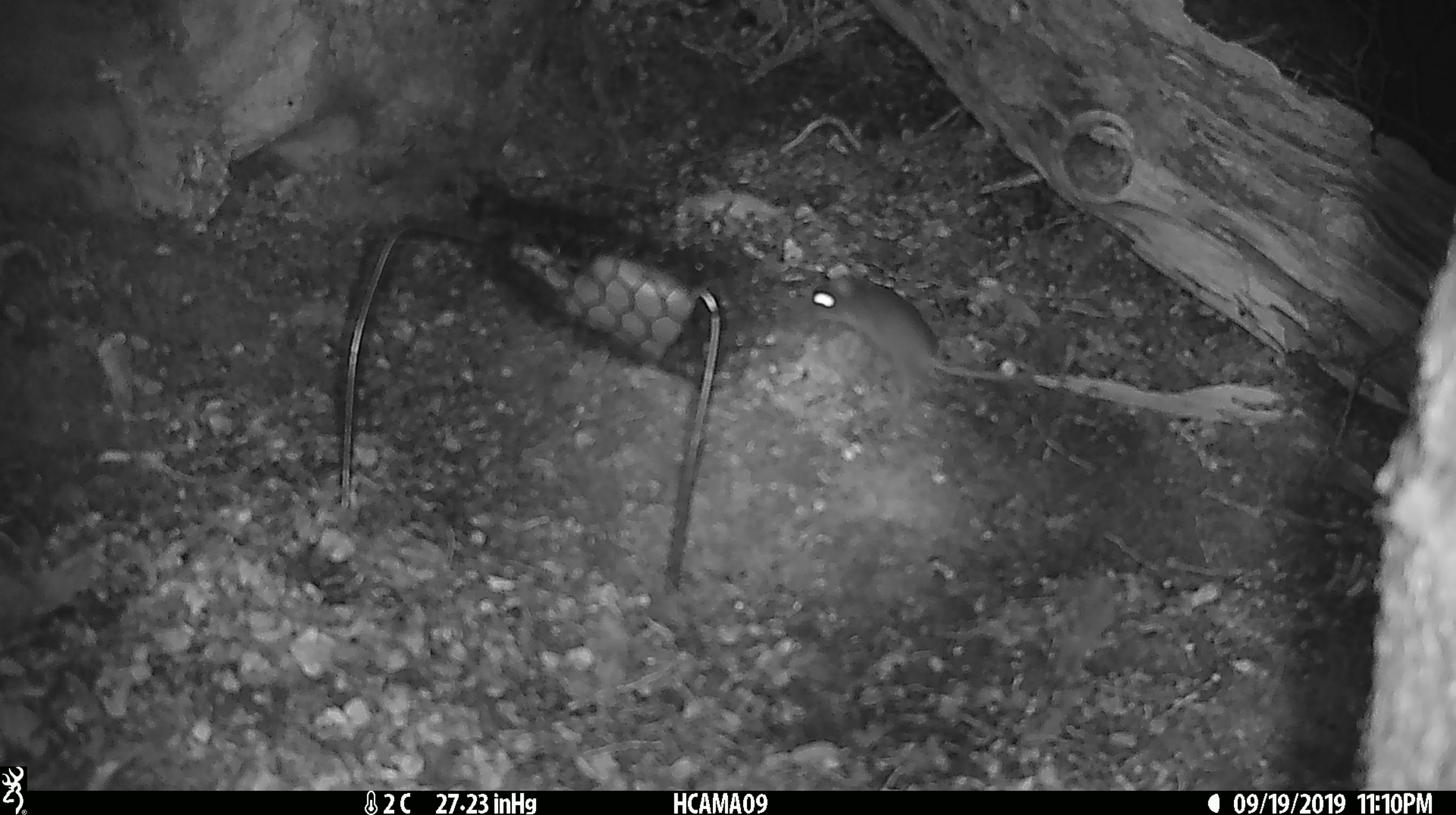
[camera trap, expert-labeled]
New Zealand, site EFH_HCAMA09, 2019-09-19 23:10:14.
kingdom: Animalia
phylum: Chordata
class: Mammalia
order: Rodentia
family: Muridae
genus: Mus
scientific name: Mus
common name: mouse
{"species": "mouse (Mus)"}